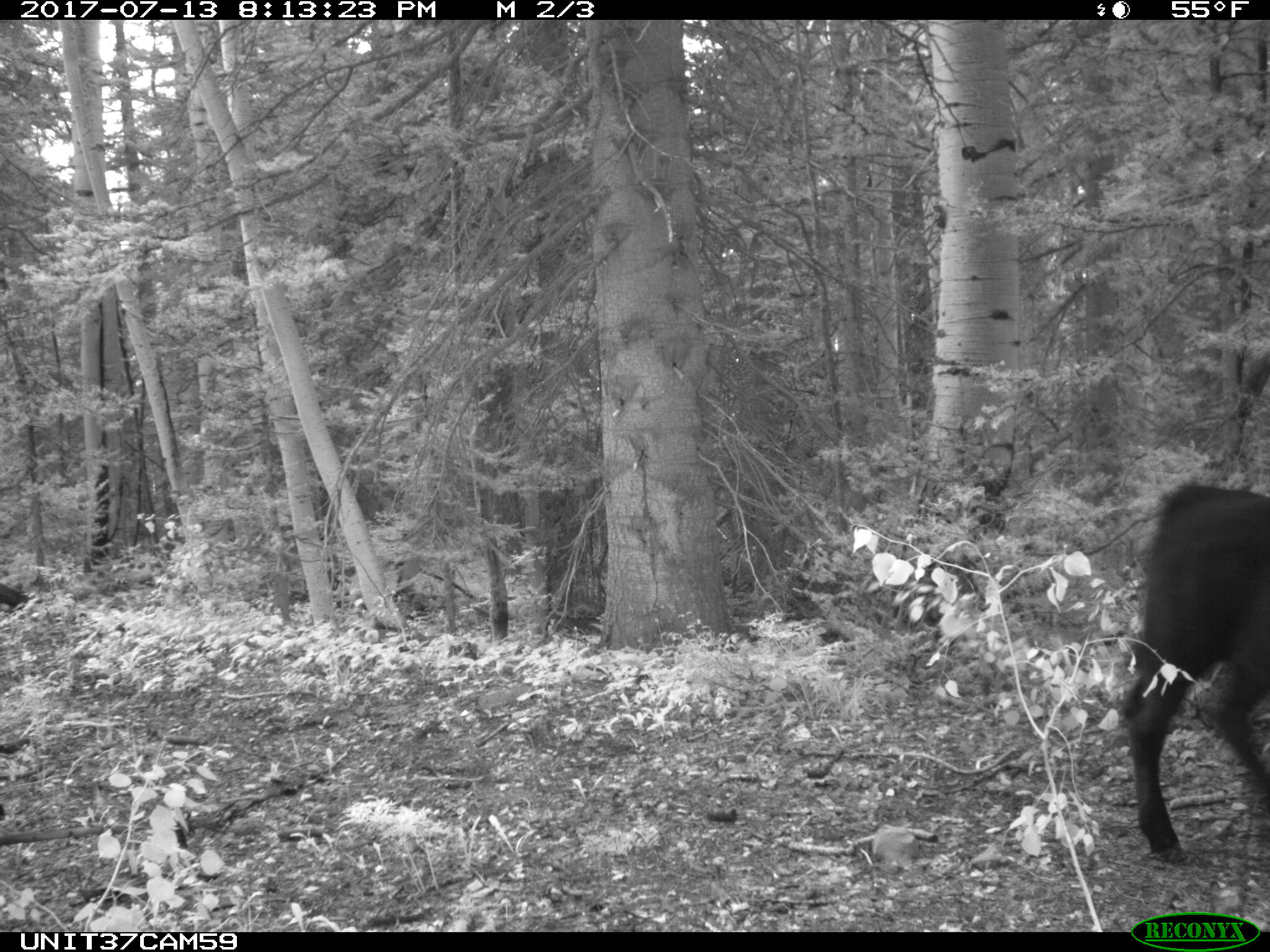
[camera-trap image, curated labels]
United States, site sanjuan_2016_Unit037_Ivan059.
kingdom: Animalia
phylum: Chordata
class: Mammalia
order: Artiodactyla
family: Bovidae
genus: Bos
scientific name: Bos taurus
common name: domestic cow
Bos taurus (domestic cow).